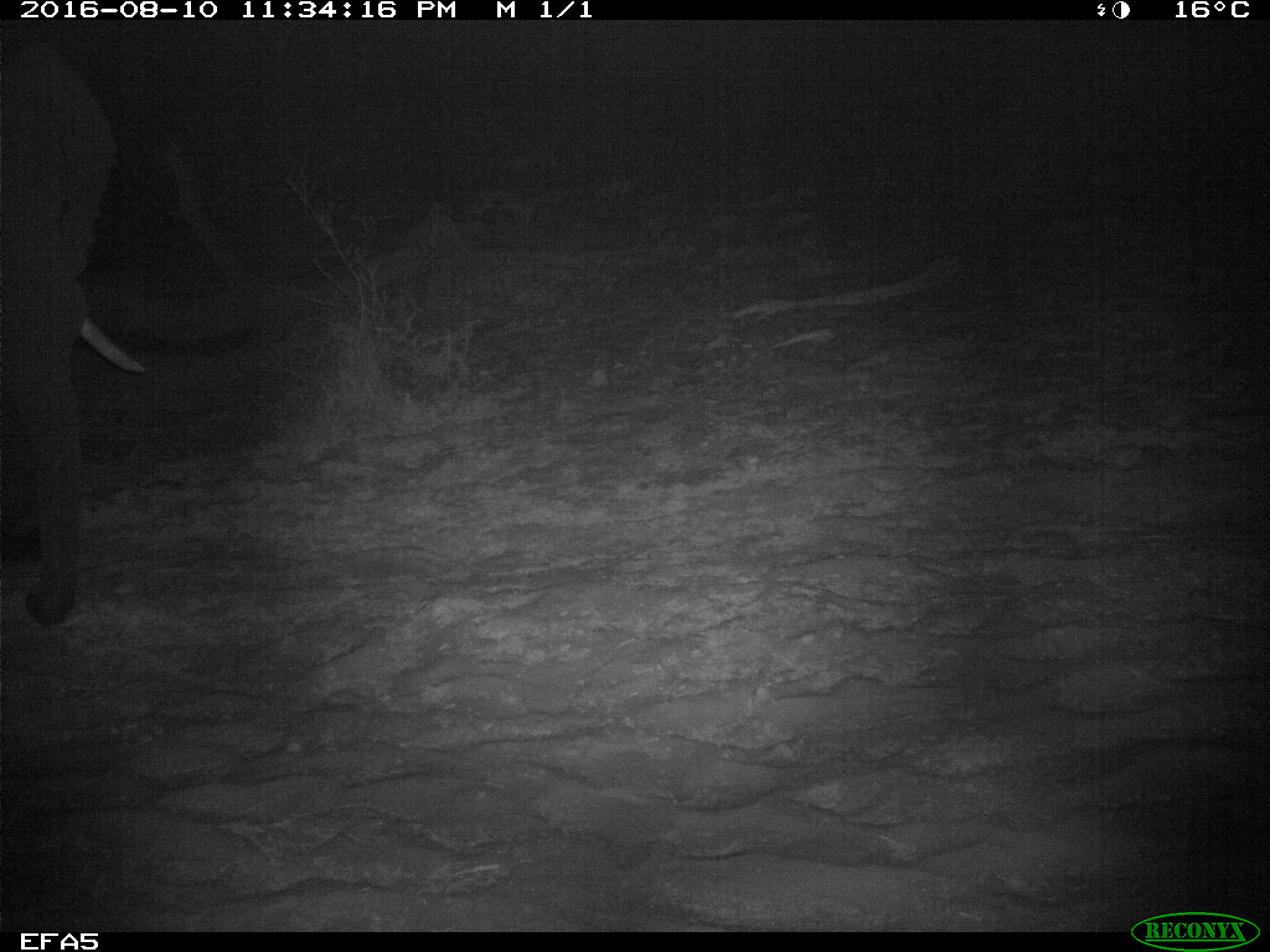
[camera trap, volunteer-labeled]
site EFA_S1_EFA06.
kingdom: Animalia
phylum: Chordata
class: Mammalia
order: Proboscidea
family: Elephantidae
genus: Loxodonta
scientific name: Loxodonta africana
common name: african bush elephant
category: elephant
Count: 1.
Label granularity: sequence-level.